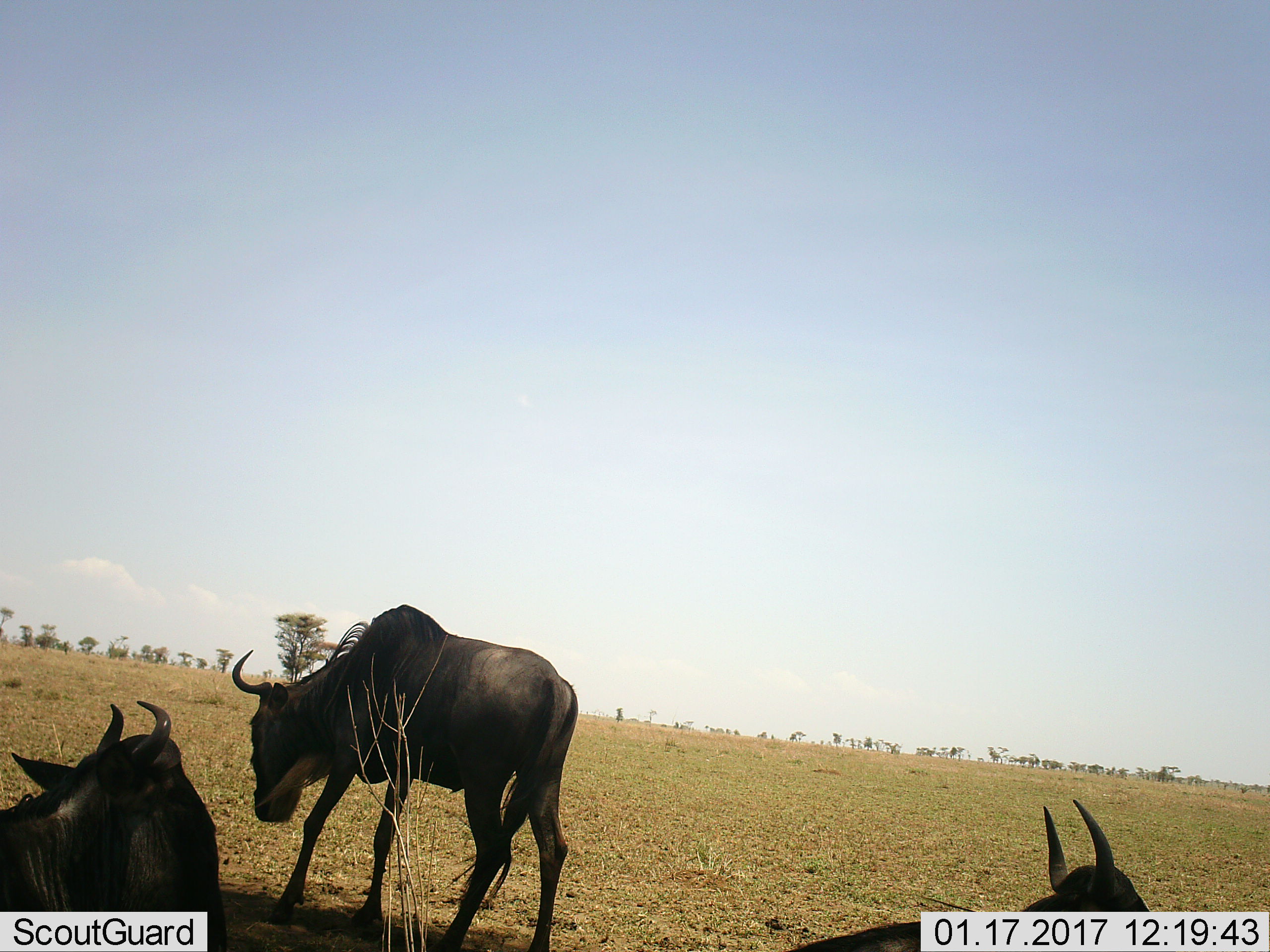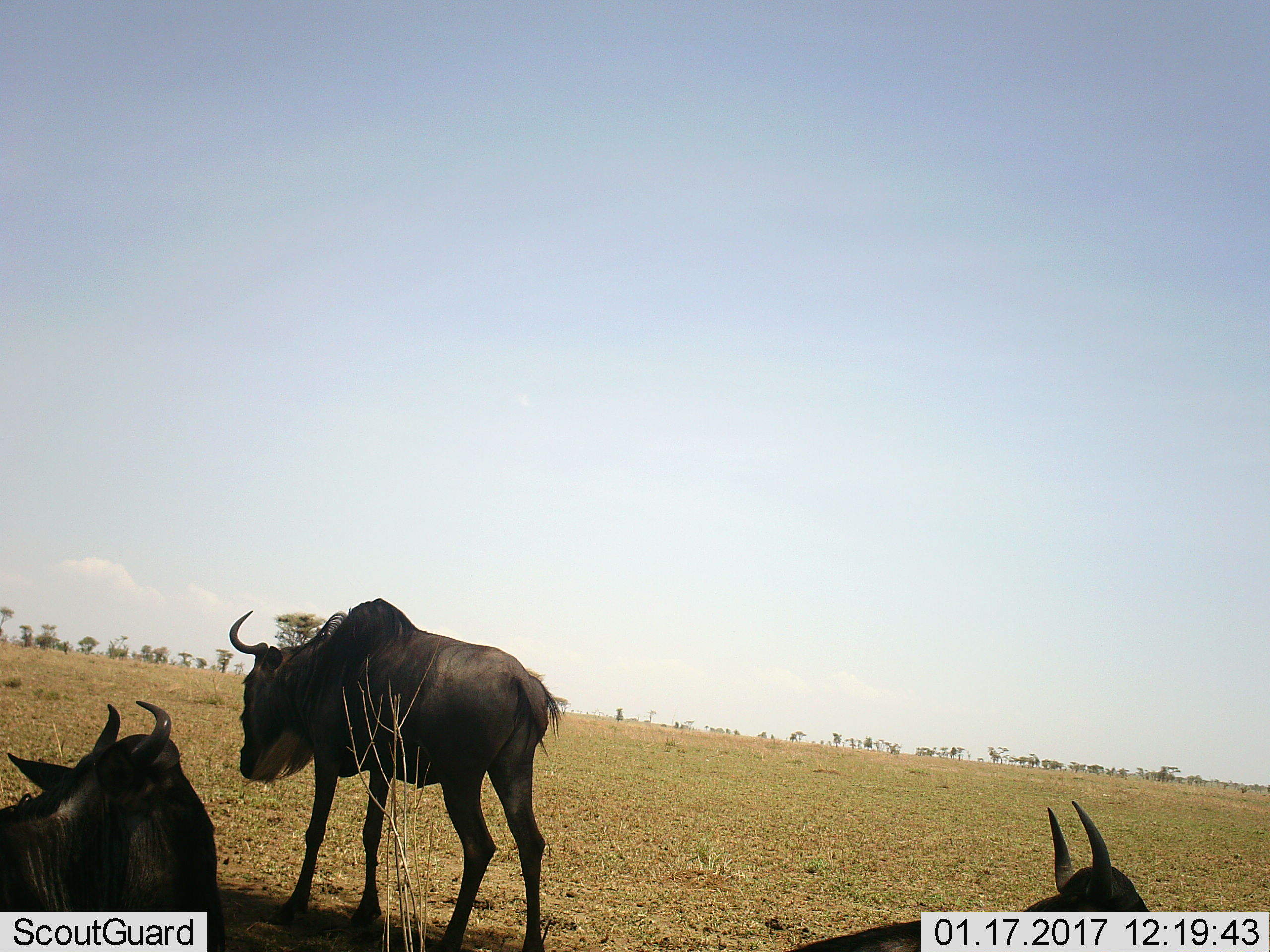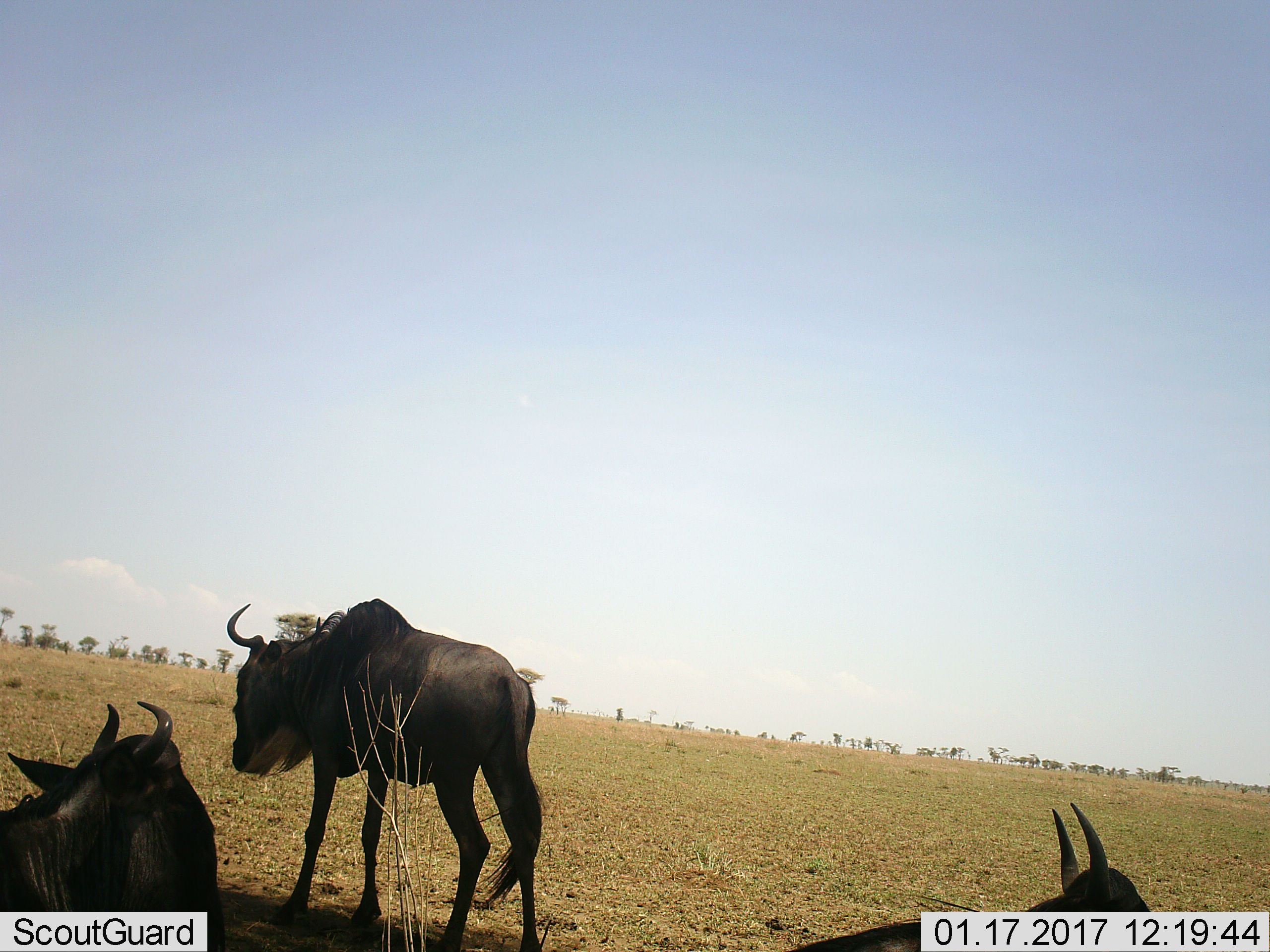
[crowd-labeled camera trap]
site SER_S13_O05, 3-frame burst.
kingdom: Animalia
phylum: Chordata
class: Mammalia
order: Artiodactyla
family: Bovidae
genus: Connochaetes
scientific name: Connochaetes taurinus taurinus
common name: blue wildebeest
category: wildebeestblue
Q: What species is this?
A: Wildebeestblue (blue wildebeest) (Connochaetes taurinus taurinus).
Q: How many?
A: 3.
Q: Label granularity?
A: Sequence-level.